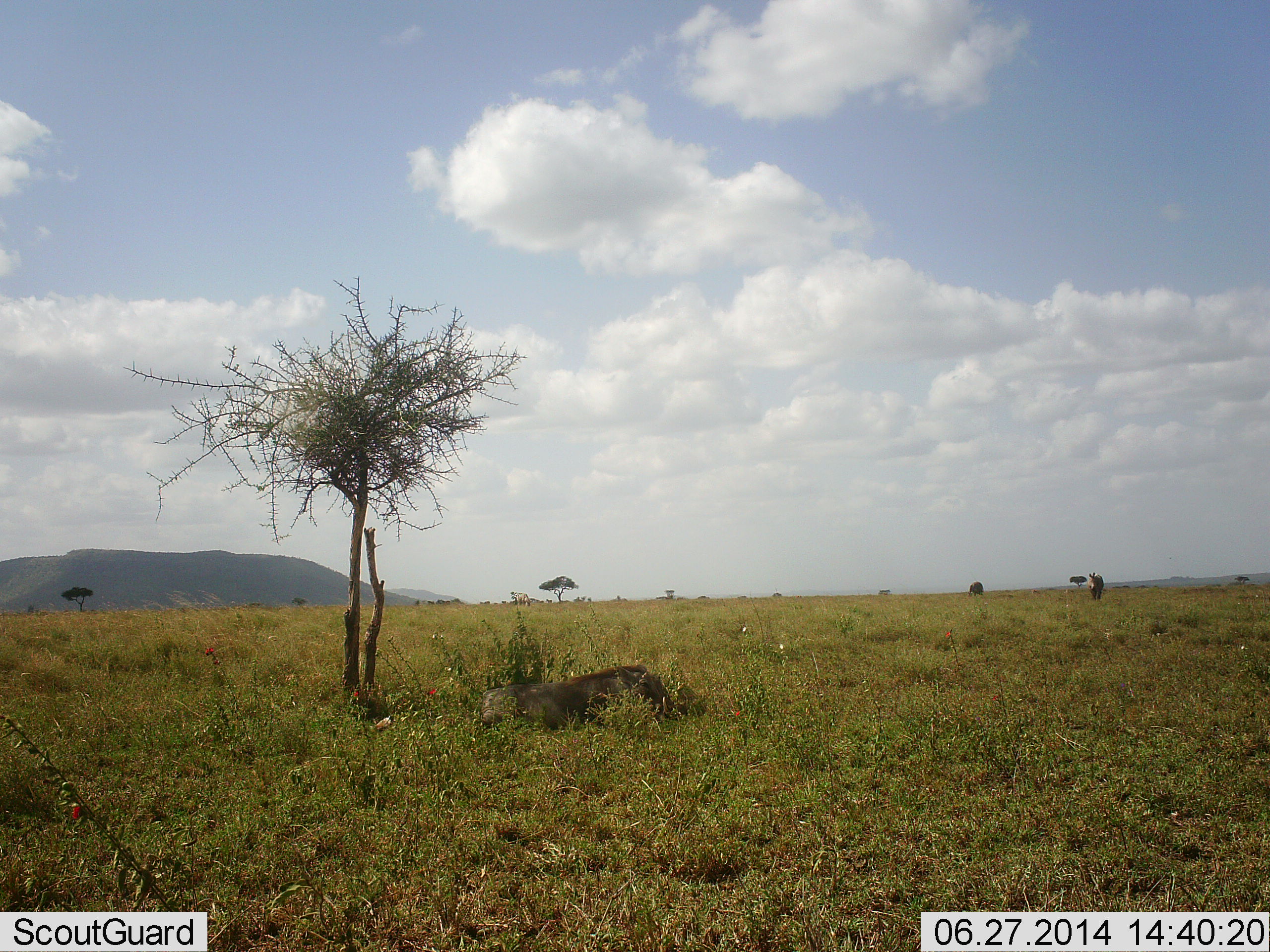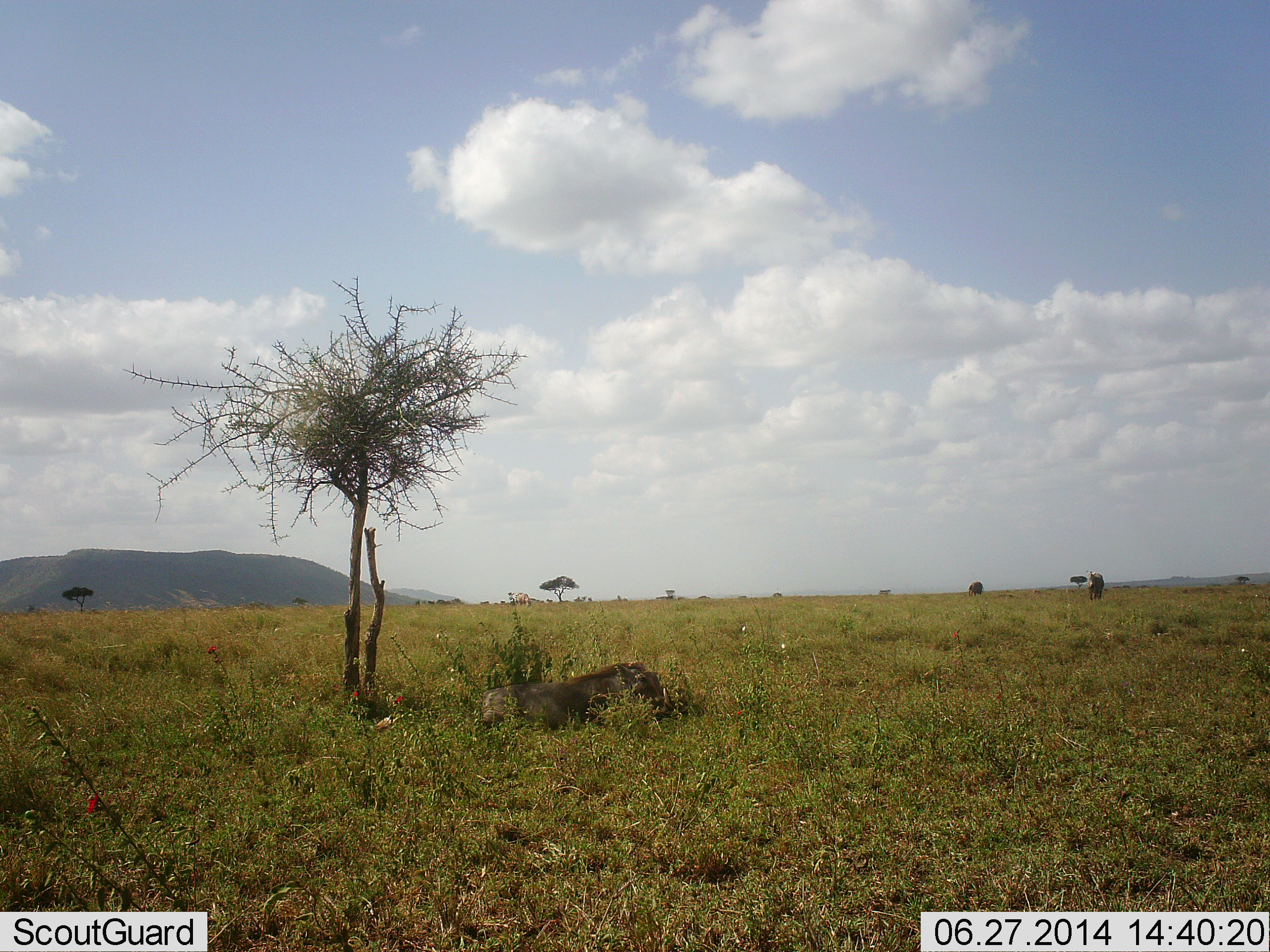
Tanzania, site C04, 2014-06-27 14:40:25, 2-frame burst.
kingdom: Animalia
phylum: Chordata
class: Mammalia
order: Artiodactyla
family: Suidae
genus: Phacochoerus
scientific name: Phacochoerus africanus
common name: warthog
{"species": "warthog (Phacochoerus africanus)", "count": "1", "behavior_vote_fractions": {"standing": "11%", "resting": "89%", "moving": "0%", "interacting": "0%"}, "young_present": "0%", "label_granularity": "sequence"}